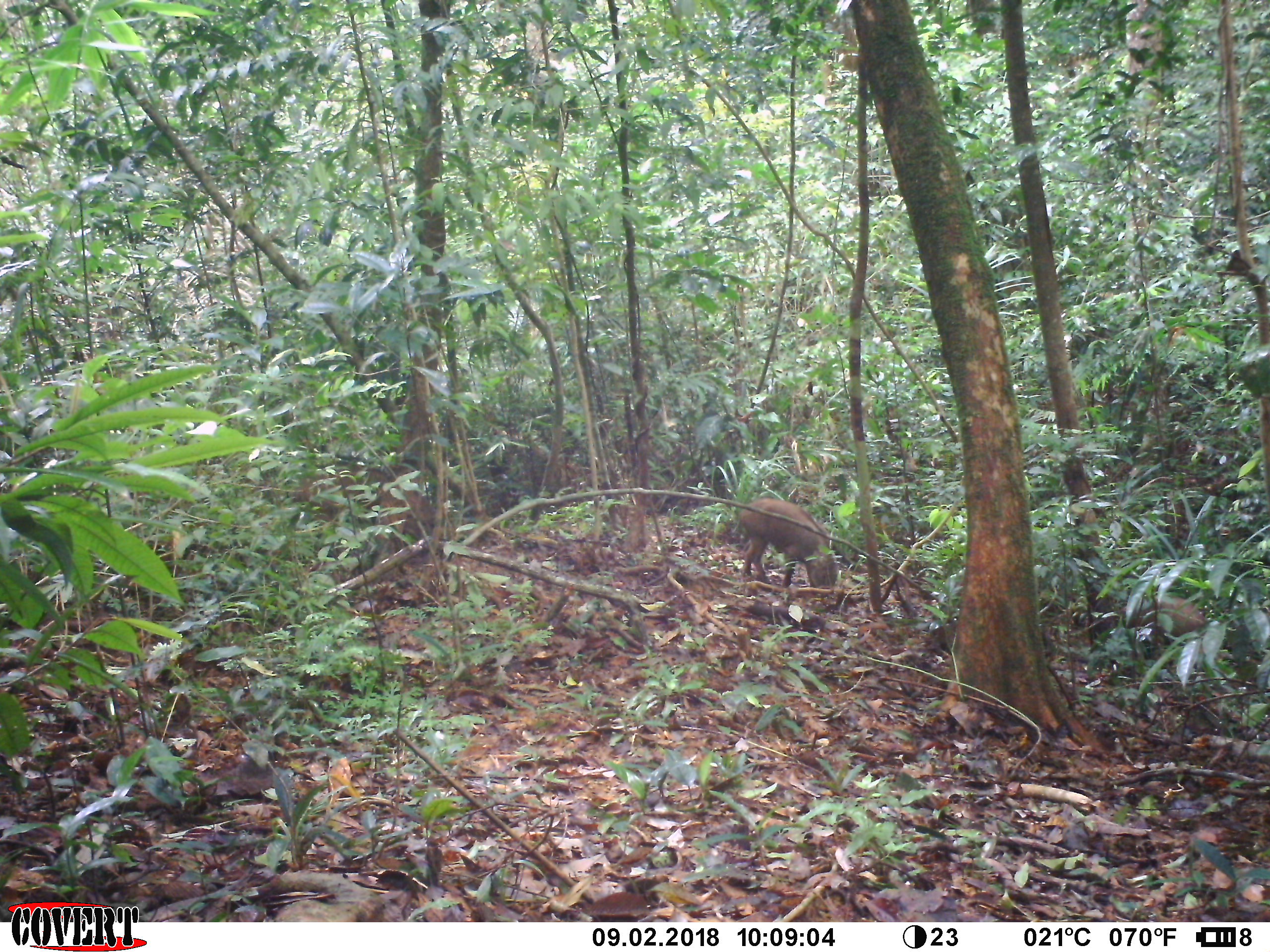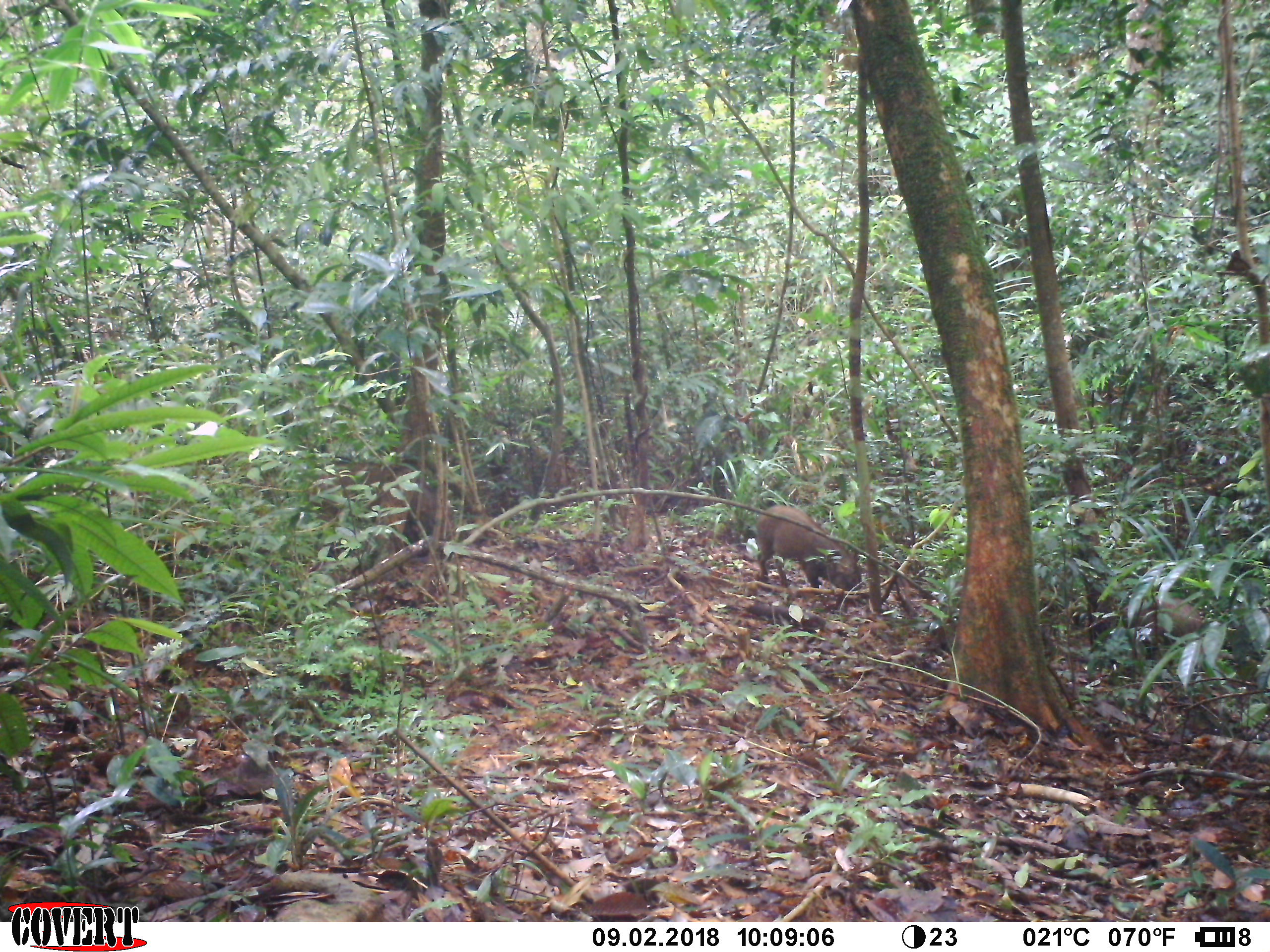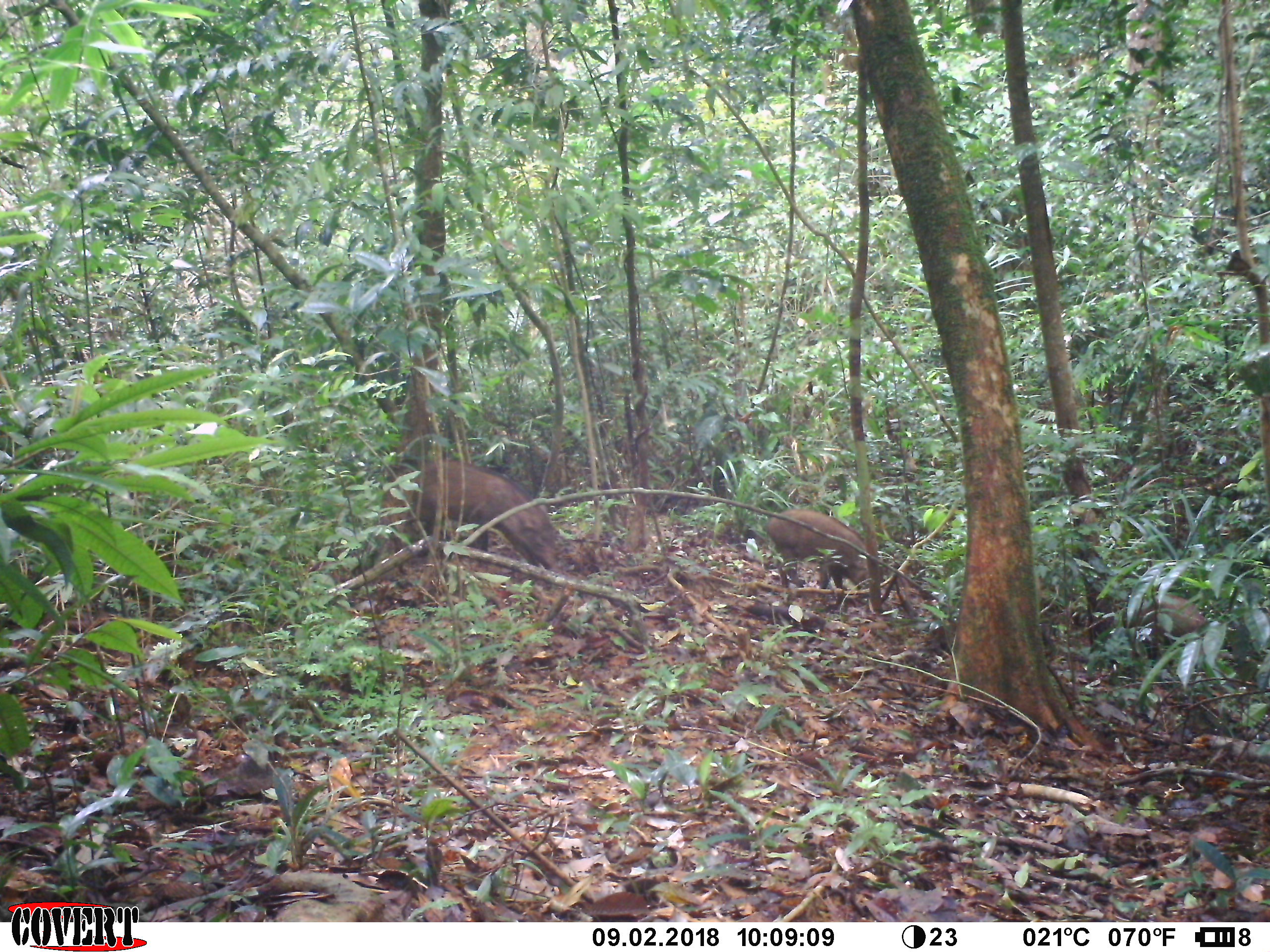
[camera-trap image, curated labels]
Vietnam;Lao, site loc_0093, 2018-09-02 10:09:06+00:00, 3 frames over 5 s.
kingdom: Animalia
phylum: Chordata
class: Mammalia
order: Artiodactyla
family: Suidae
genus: Sus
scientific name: Sus scrofa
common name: eurasian wild pig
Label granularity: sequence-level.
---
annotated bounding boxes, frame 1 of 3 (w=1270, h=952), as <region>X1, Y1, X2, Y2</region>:
eurasian wild pig: <region>294, 461, 439, 545</region>; <region>739, 497, 839, 589</region>; <region>1109, 595, 1216, 657</region>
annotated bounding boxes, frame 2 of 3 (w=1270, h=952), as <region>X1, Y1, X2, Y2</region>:
eurasian wild pig: <region>303, 460, 456, 548</region>; <region>753, 502, 864, 594</region>; <region>1122, 596, 1206, 659</region>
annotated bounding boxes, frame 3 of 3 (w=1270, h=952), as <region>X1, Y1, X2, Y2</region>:
eurasian wild pig: <region>383, 456, 559, 575</region>; <region>768, 508, 875, 594</region>; <region>1128, 594, 1211, 657</region>